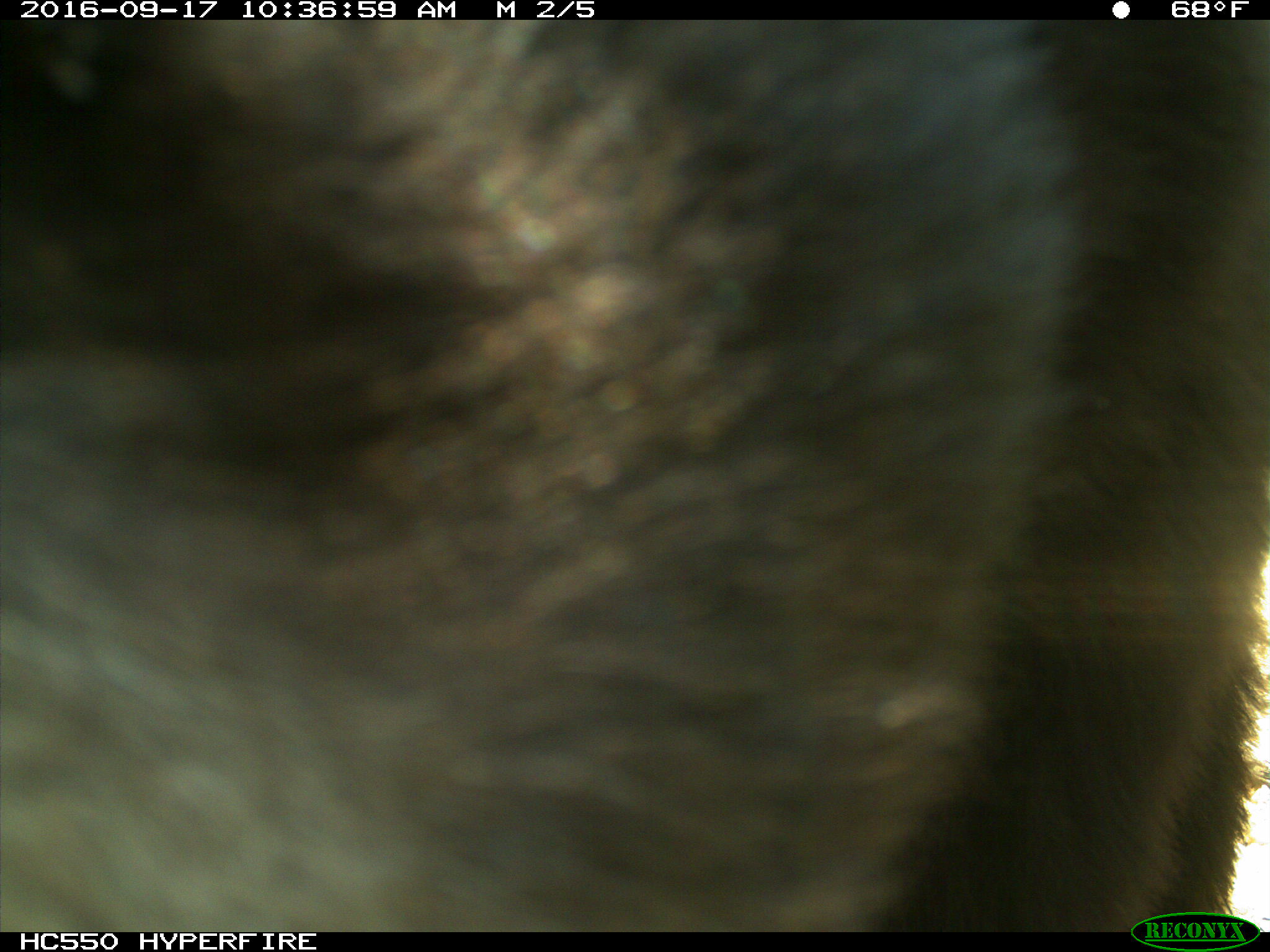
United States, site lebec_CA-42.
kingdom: Animalia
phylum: Chordata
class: Mammalia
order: Carnivora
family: Ursidae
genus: Ursus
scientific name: Ursus americanus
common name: american black bear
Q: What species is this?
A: Ursus americanus (american black bear).